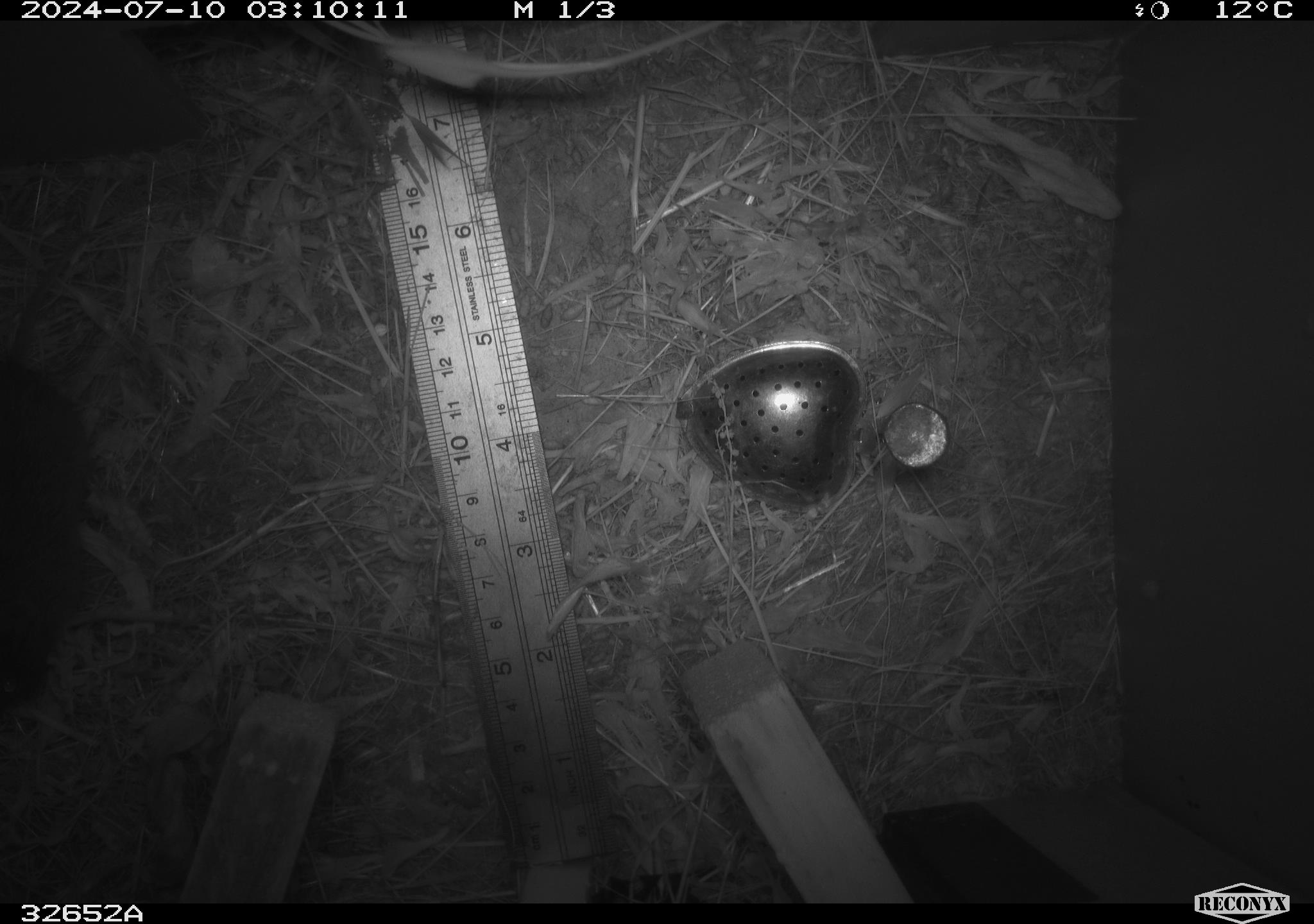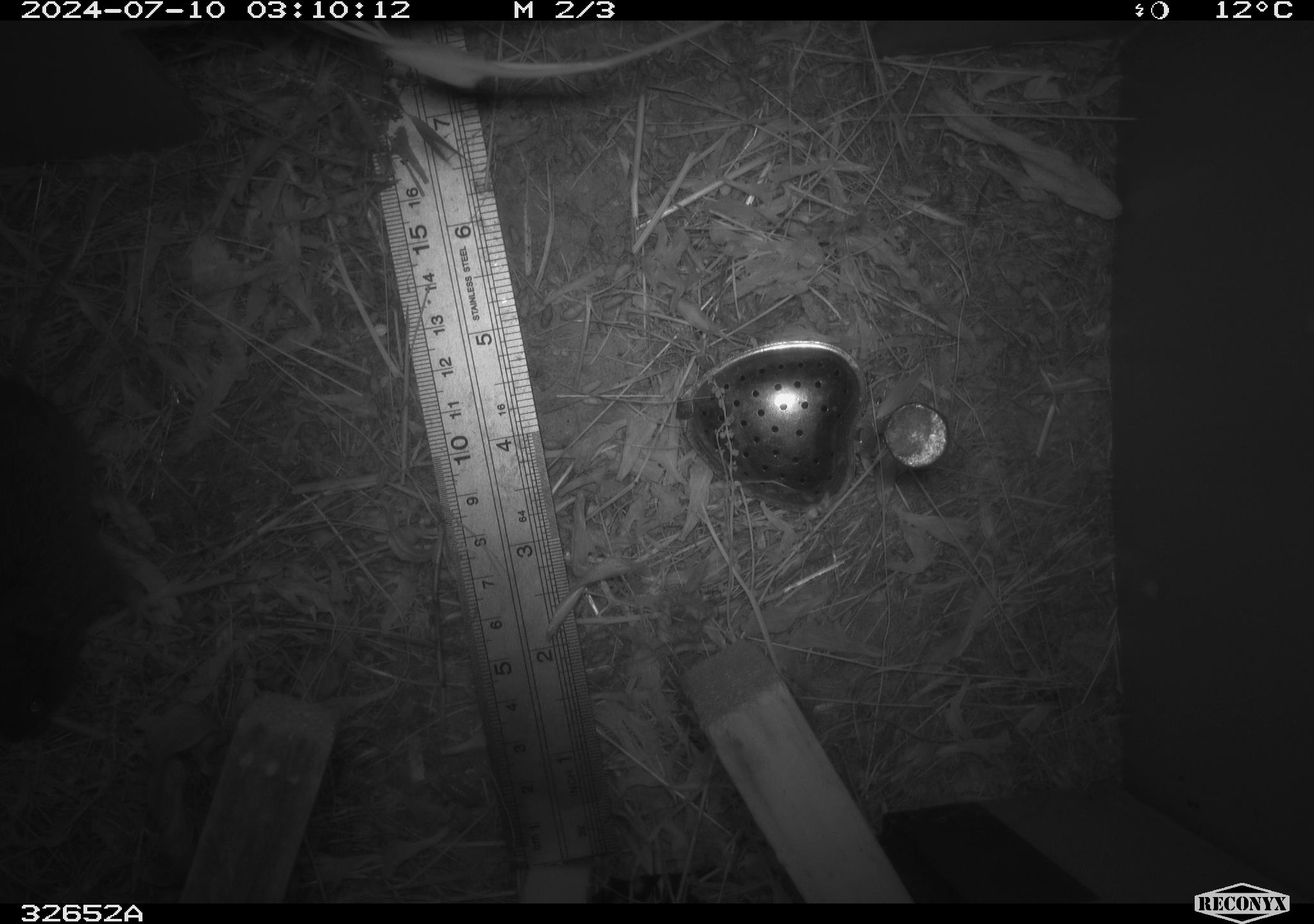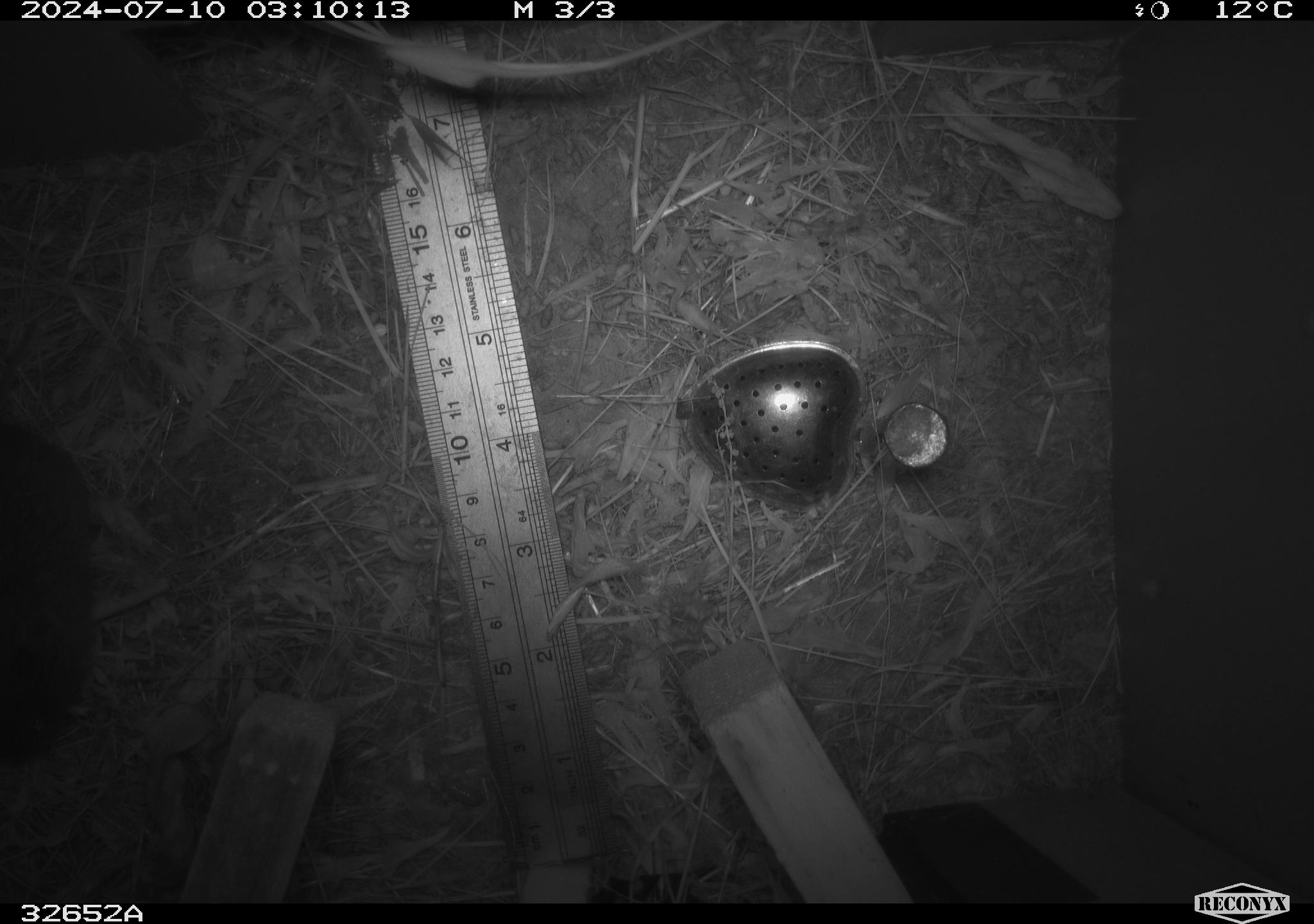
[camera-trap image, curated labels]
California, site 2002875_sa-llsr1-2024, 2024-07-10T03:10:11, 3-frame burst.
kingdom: Animalia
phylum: Chordata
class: Mammalia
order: Rodentia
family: Cricetidae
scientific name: Arvicolinae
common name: voles, lemmings, and muskrats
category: arvicolinae subfamily